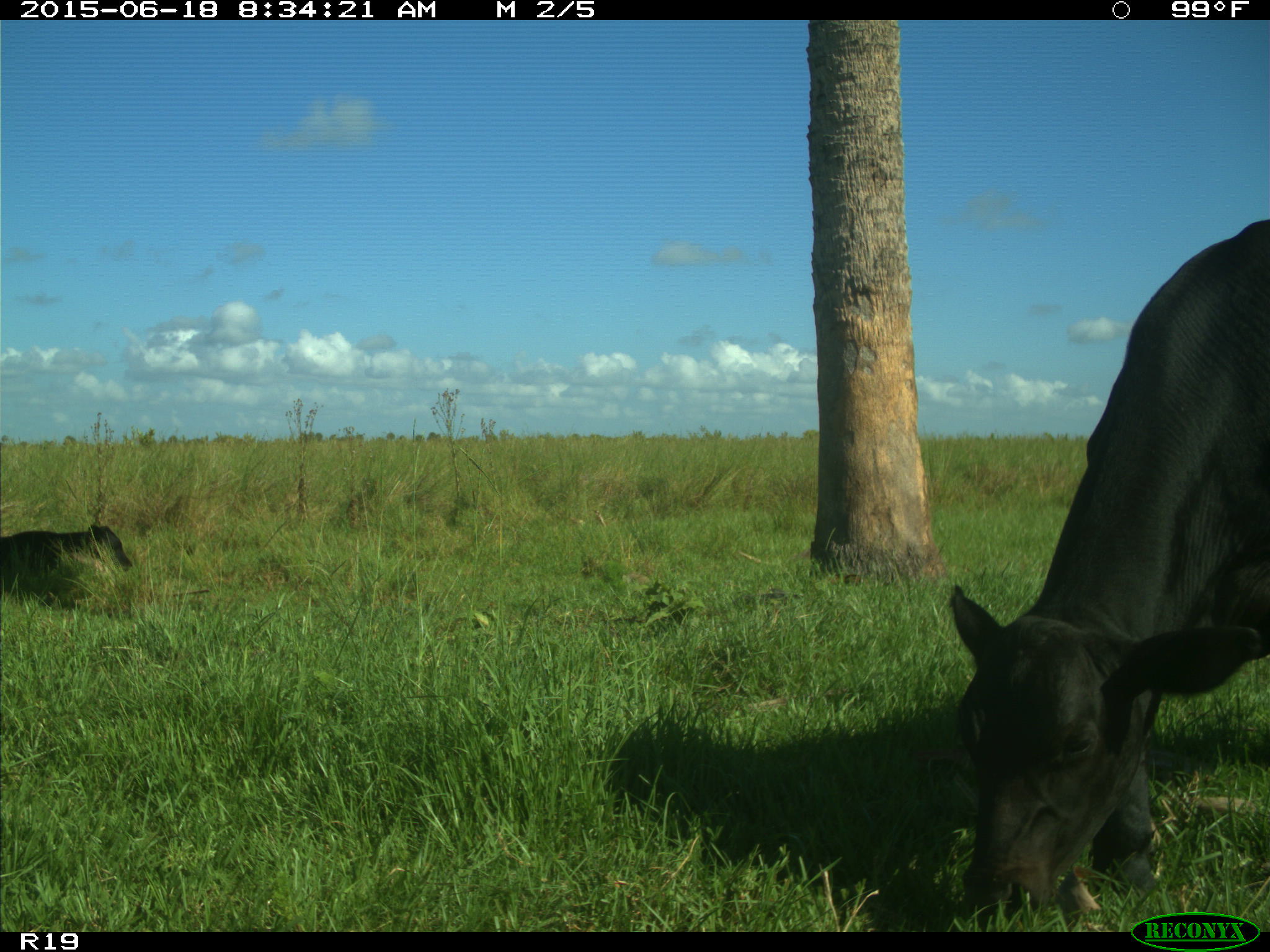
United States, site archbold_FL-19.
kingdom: Animalia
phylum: Chordata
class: Mammalia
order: Artiodactyla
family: Bovidae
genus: Bos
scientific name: Bos taurus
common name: domestic cow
Bos taurus (domestic cow).